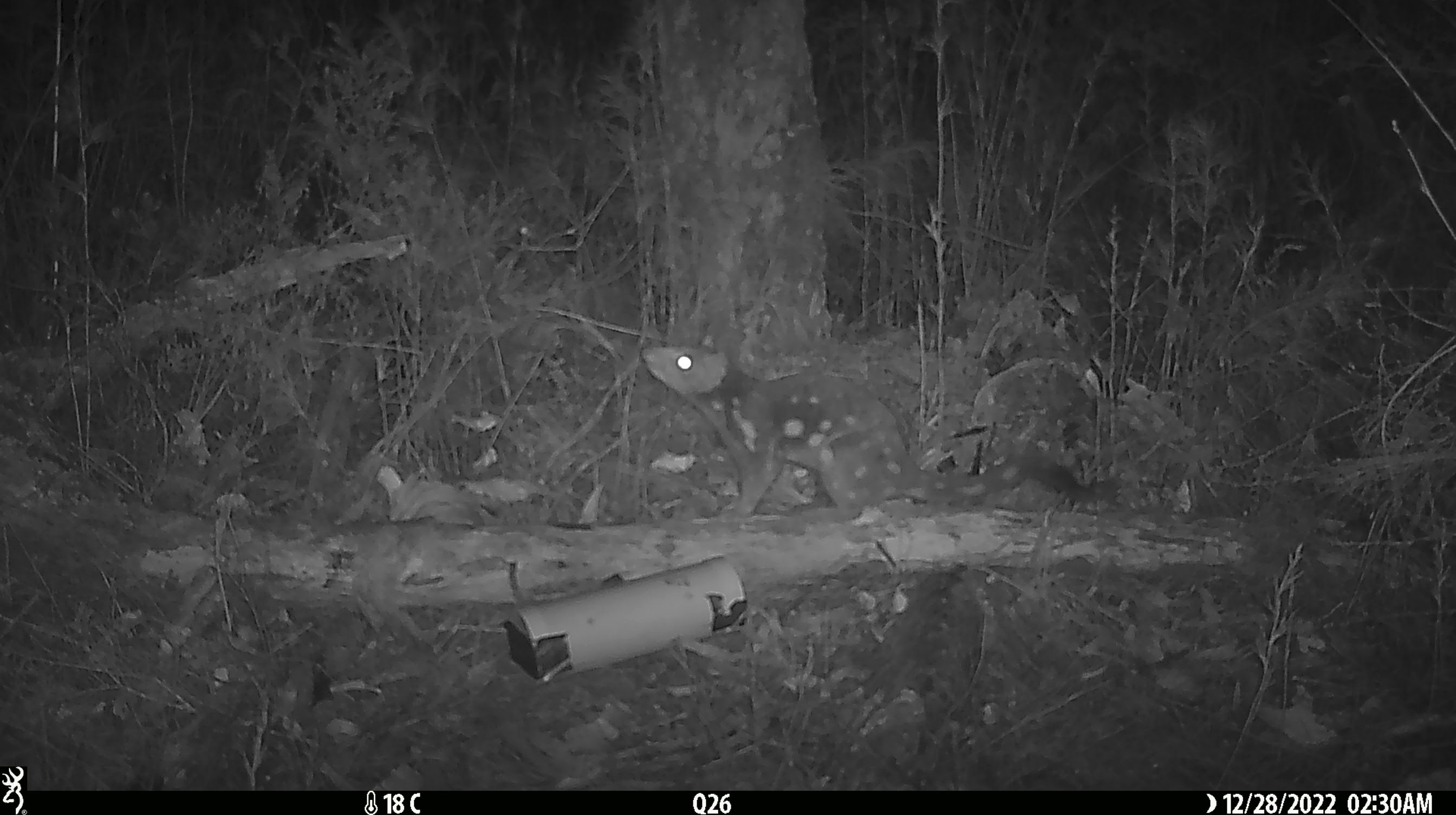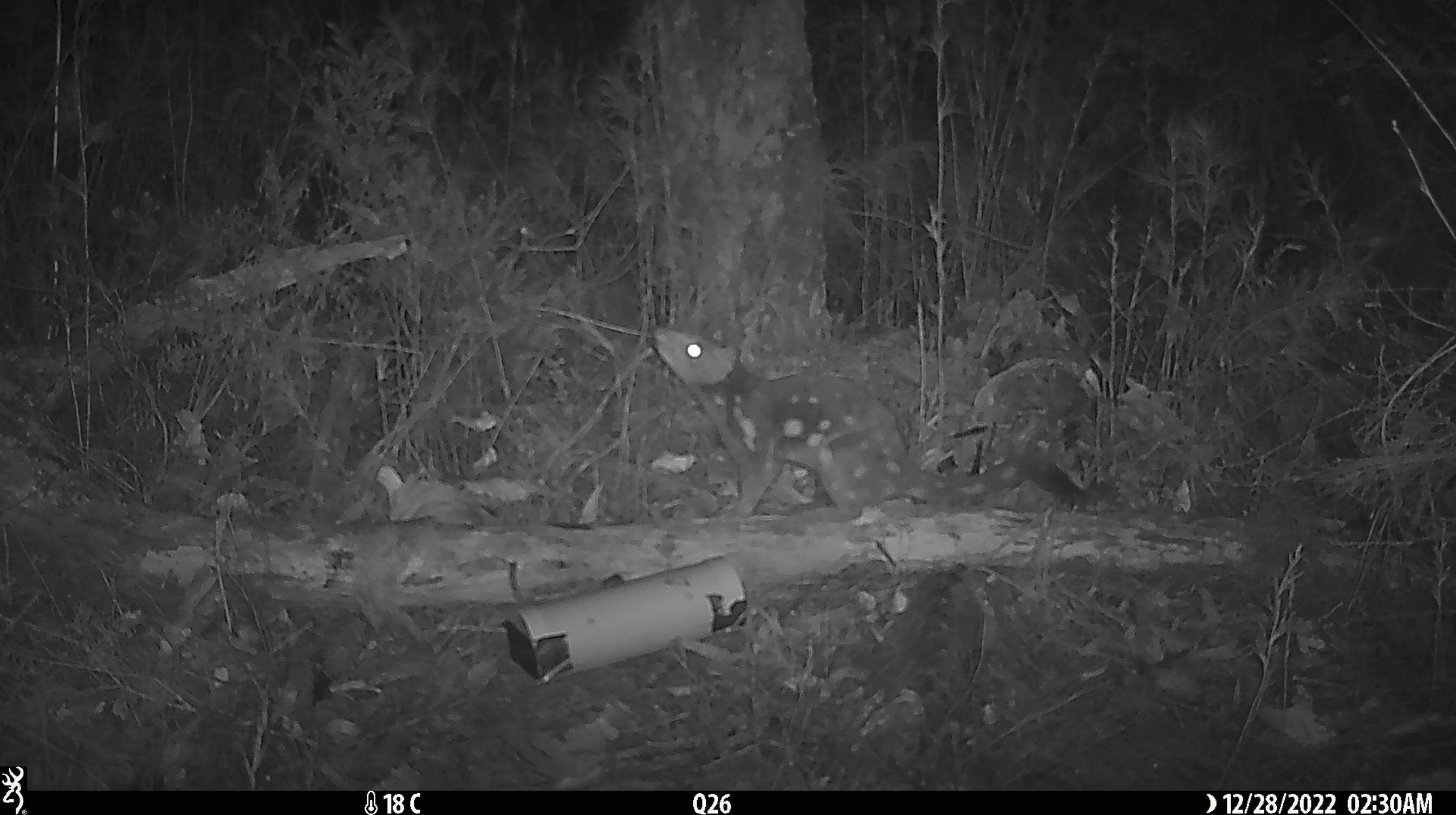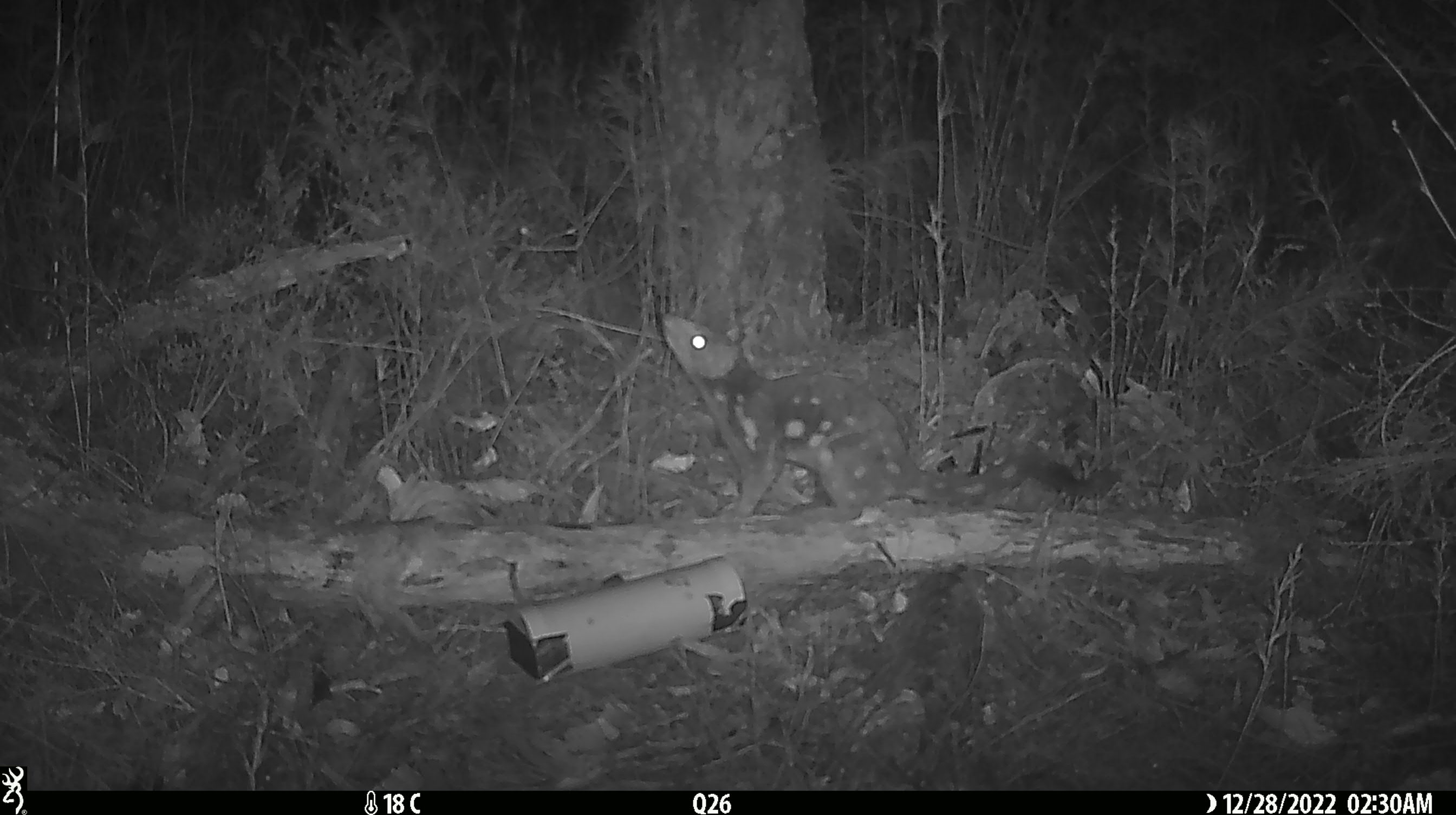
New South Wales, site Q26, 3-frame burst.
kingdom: Animalia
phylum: Chordata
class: Mammalia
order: Dasyuromorphia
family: Dasyuridae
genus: Dasyurus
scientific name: Dasyurus maculatus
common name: spotted-tailed quoll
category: quoll